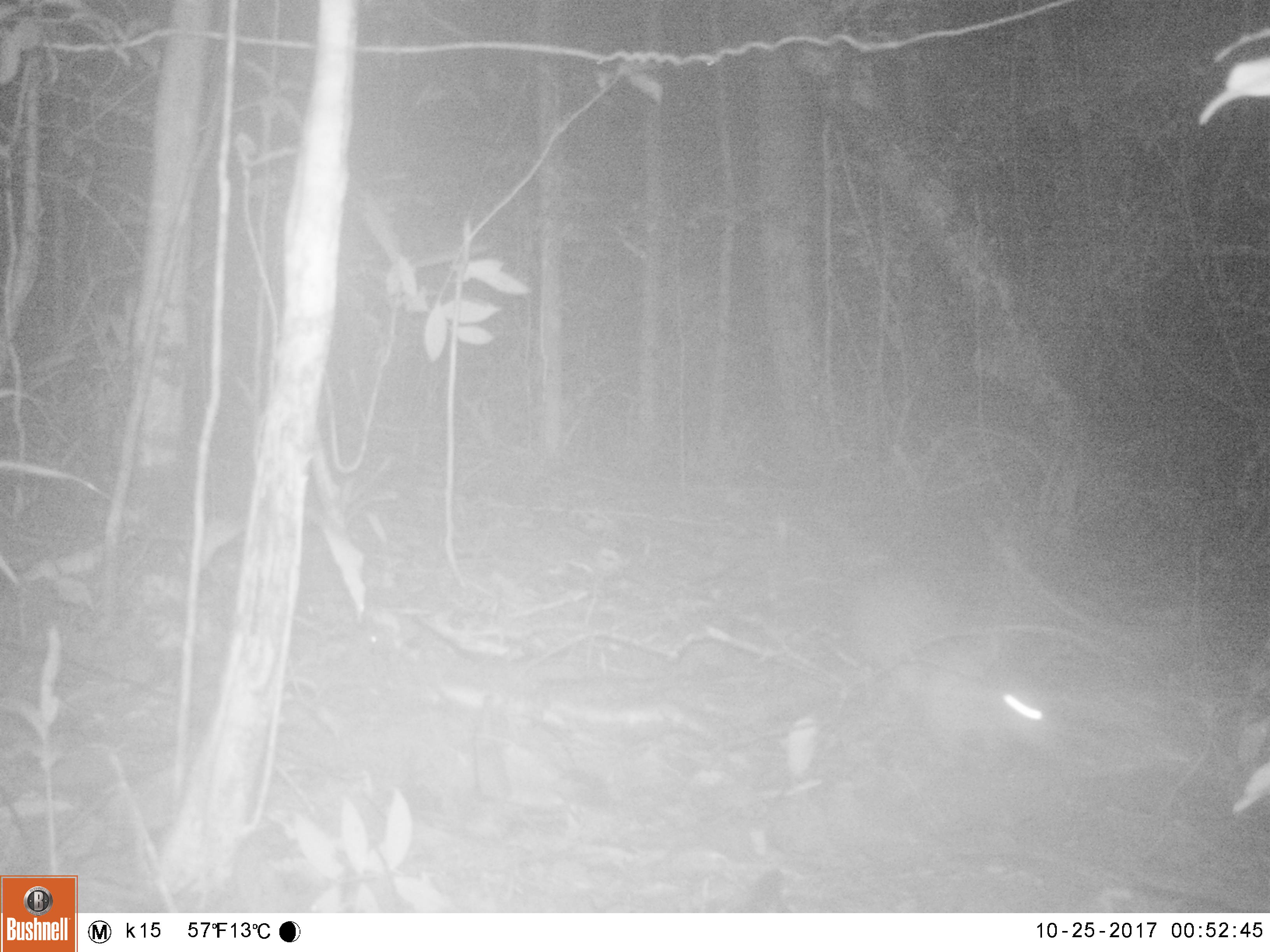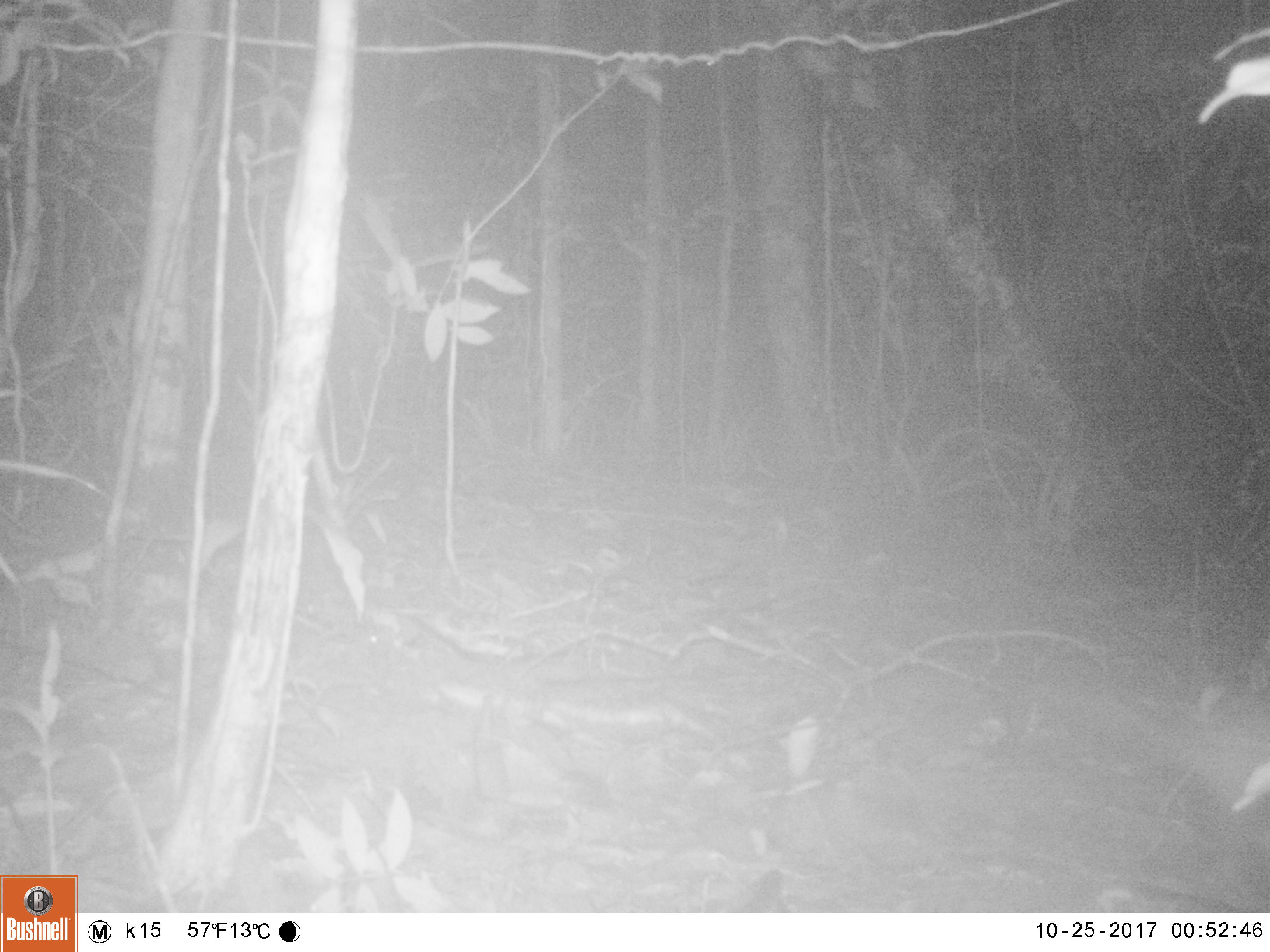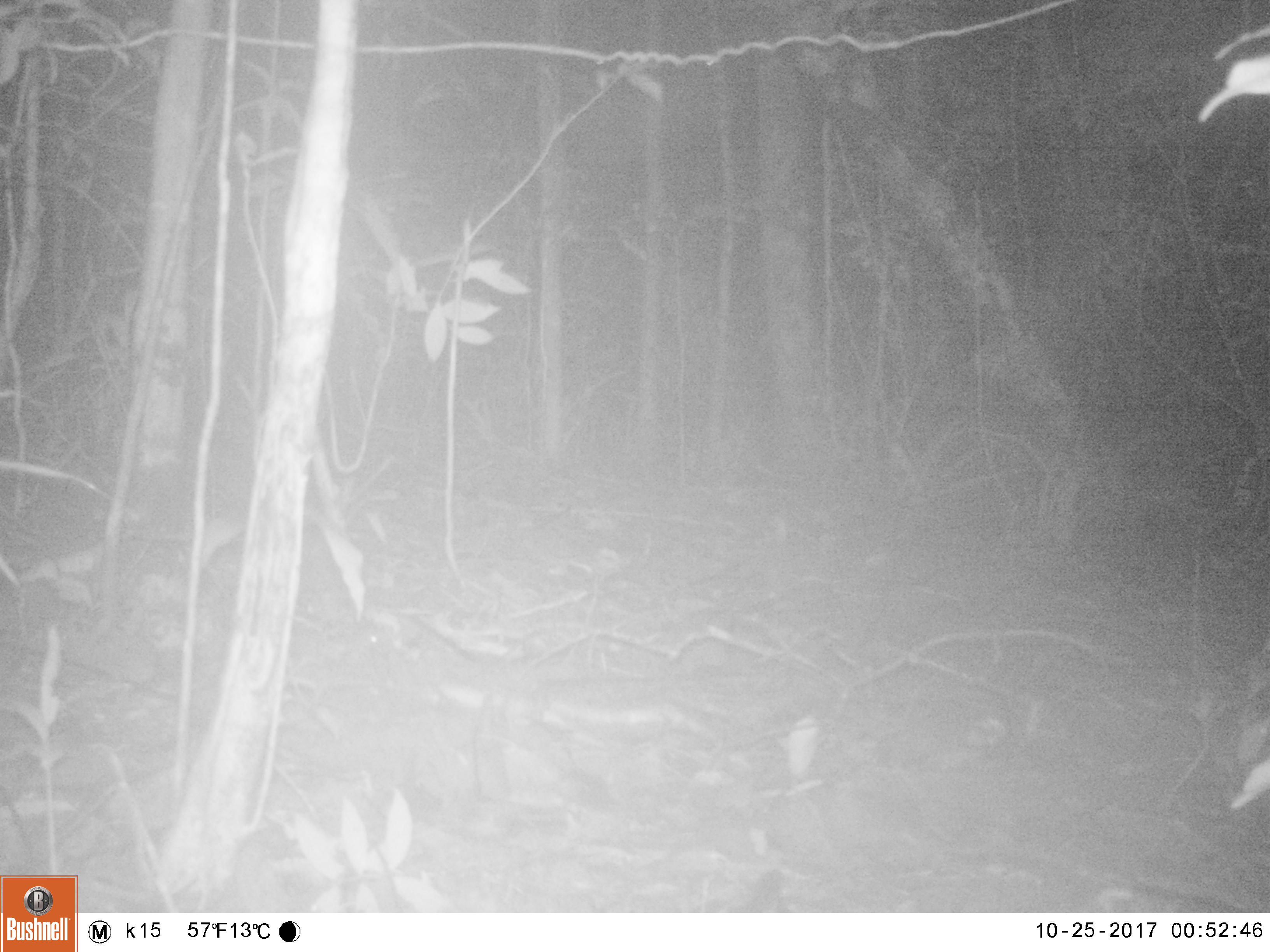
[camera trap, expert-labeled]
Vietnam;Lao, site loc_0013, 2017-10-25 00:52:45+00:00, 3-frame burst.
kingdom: Animalia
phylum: Chordata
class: Mammalia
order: Rodentia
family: Hystricidae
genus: Atherurus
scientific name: Atherurus macrourus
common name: asiatic brush-tailed porcupine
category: asiatic brush tailed porcupine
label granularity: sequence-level